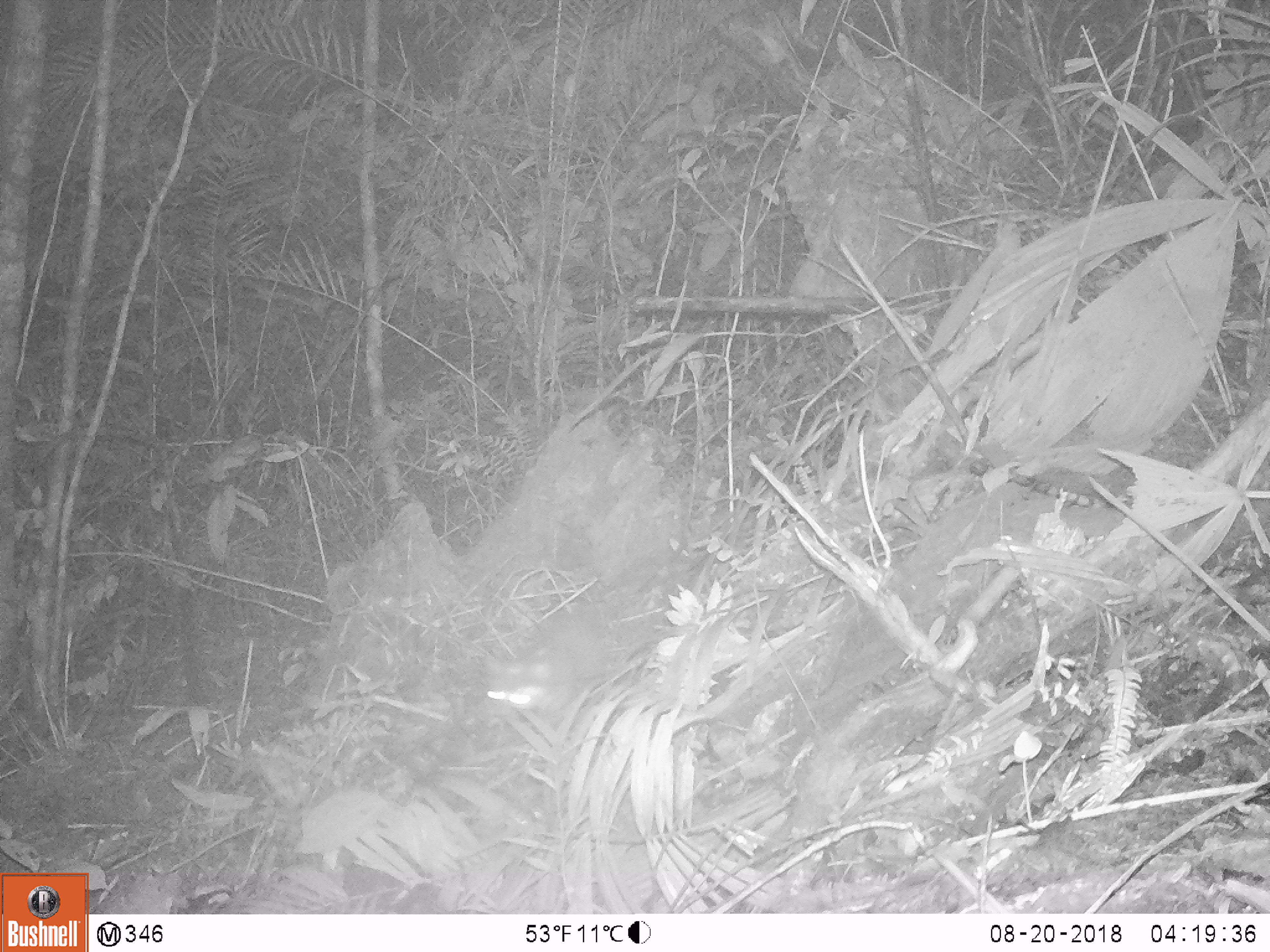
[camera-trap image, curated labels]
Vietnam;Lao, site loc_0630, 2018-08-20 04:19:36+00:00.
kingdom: Animalia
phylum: Chordata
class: Mammalia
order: Carnivora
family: Mustelidae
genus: Melogale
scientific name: Melogale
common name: ferret badger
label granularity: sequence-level